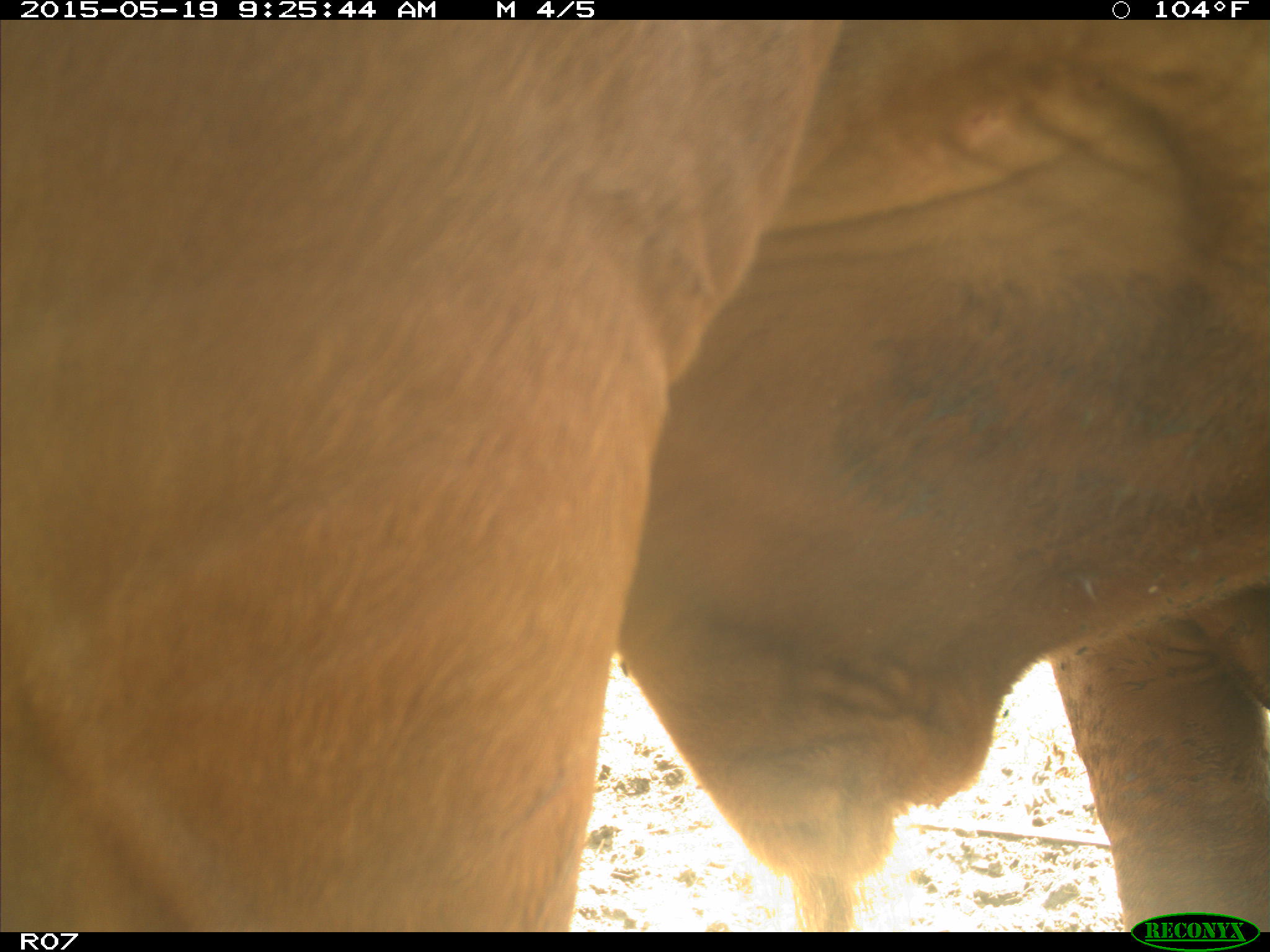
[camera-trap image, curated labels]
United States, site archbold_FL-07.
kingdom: Animalia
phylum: Chordata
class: Mammalia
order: Artiodactyla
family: Bovidae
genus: Bos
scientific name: Bos taurus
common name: domestic cow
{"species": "Bos taurus (domestic cow)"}